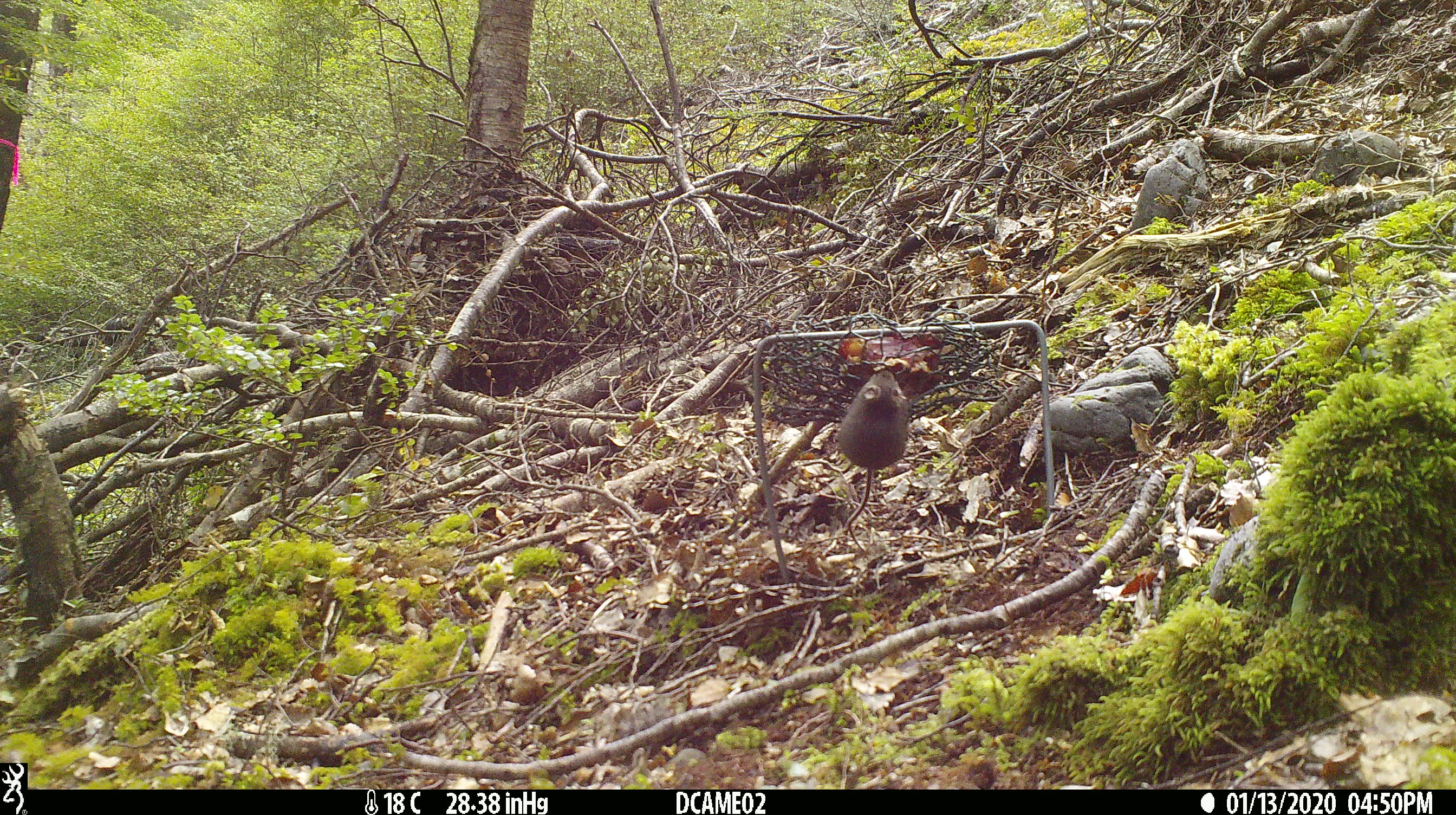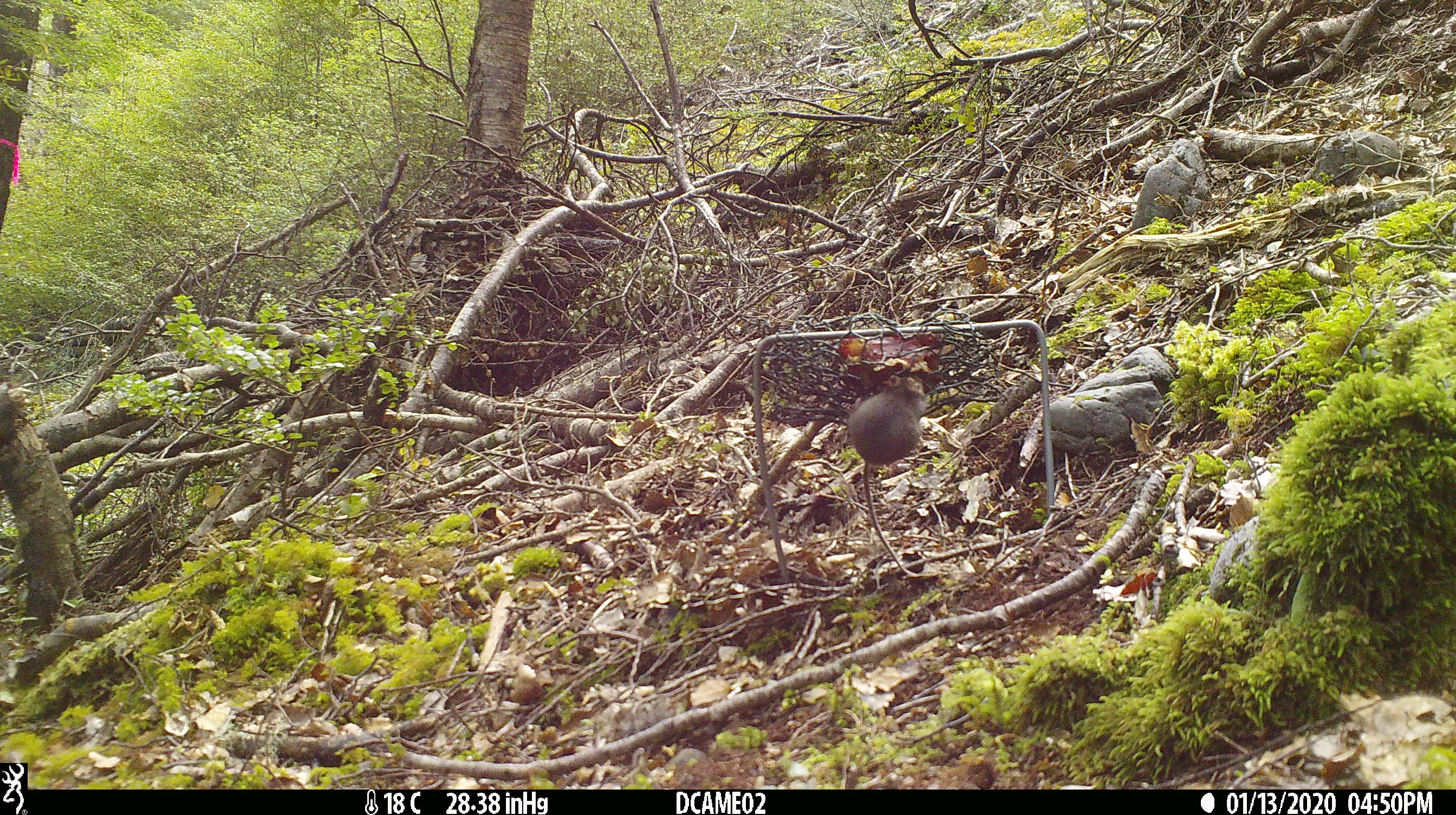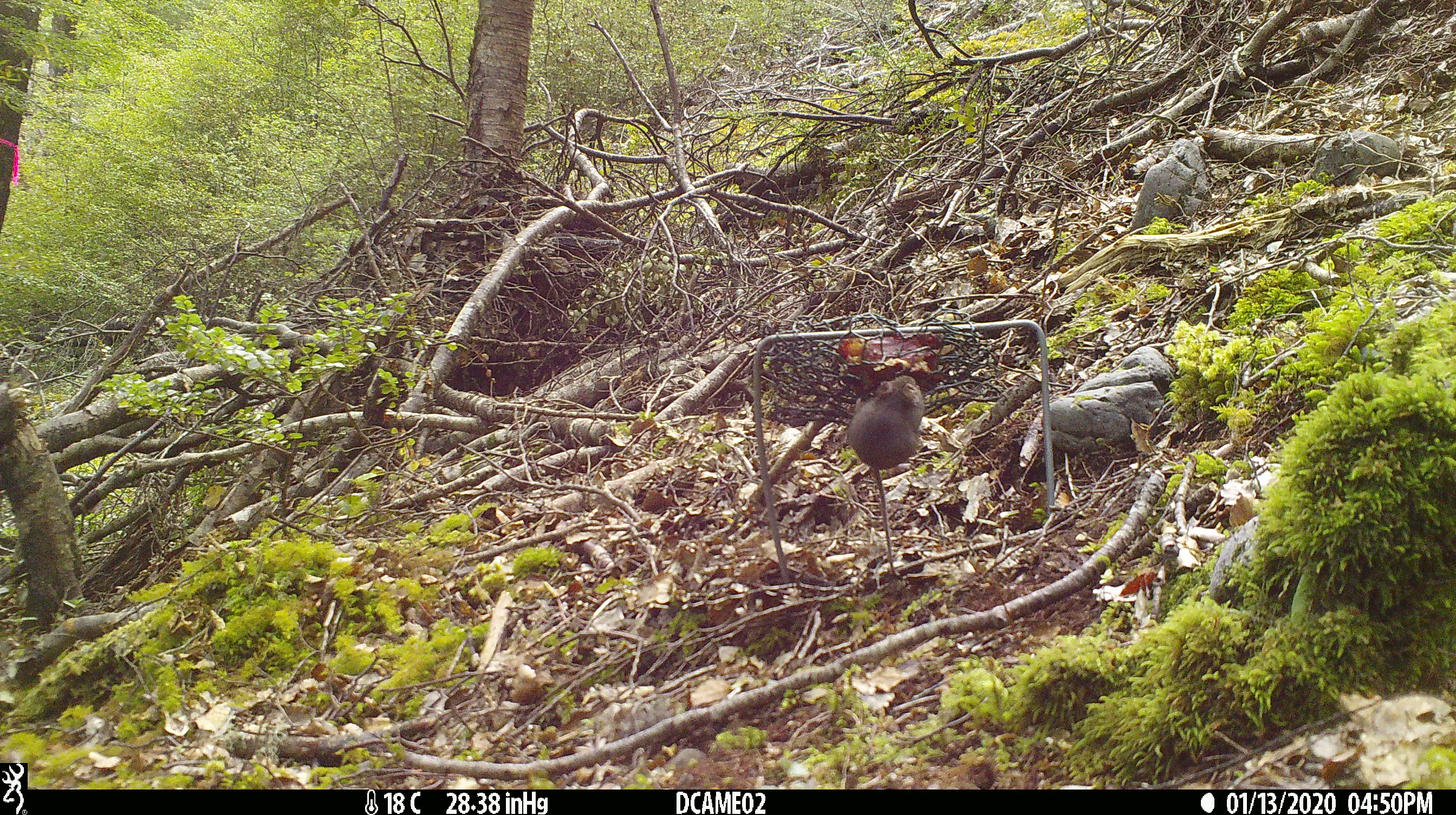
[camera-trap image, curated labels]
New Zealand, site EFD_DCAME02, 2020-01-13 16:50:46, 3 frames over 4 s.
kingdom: Animalia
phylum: Chordata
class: Mammalia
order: Rodentia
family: Muridae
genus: Mus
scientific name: Mus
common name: mouse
Mouse (Mus).